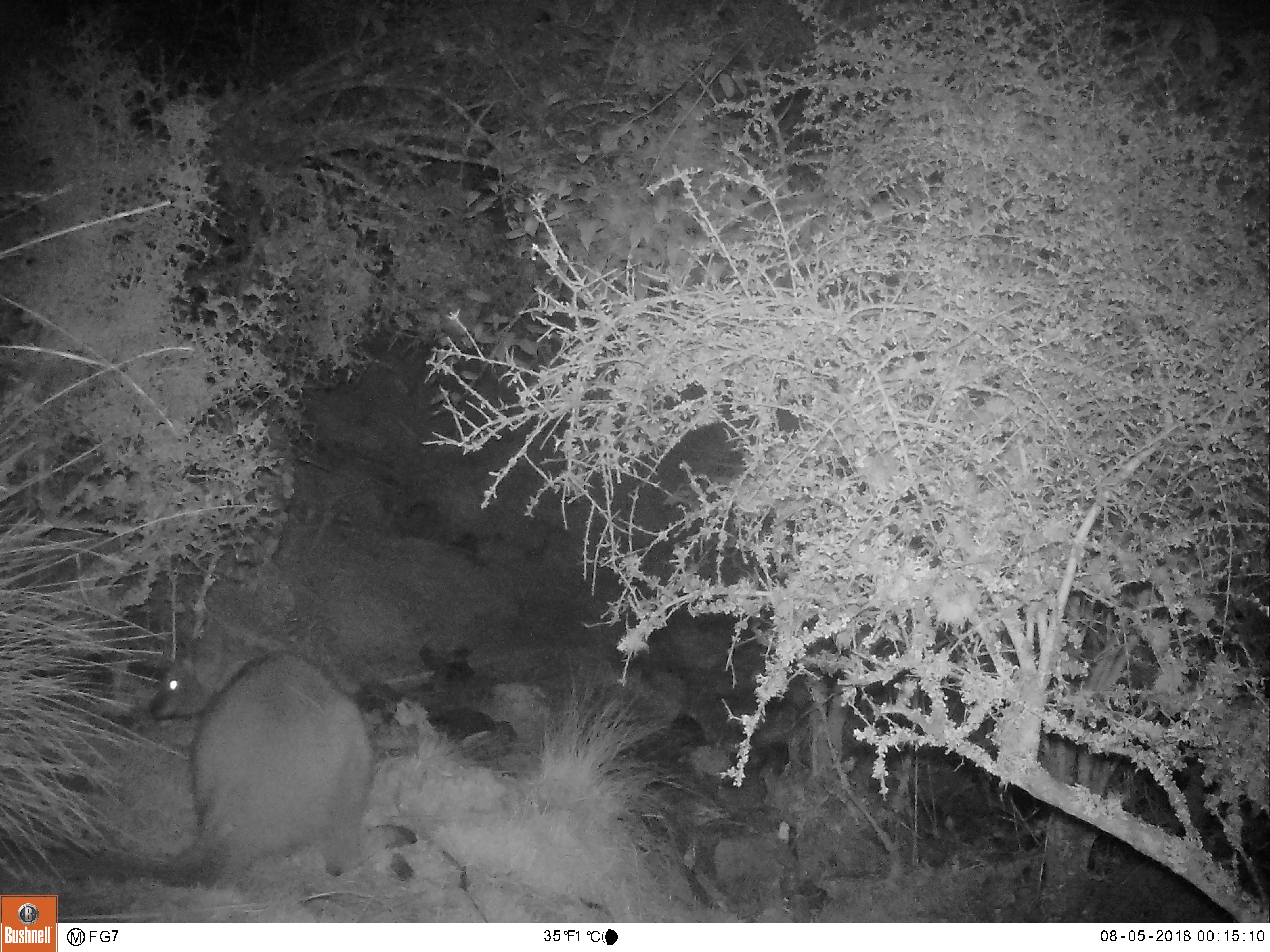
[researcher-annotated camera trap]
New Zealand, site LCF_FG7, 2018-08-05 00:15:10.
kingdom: Animalia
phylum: Chordata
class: Mammalia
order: Diprotodontia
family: Macropodidae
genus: Notamacropus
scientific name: Notamacropus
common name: wallaby